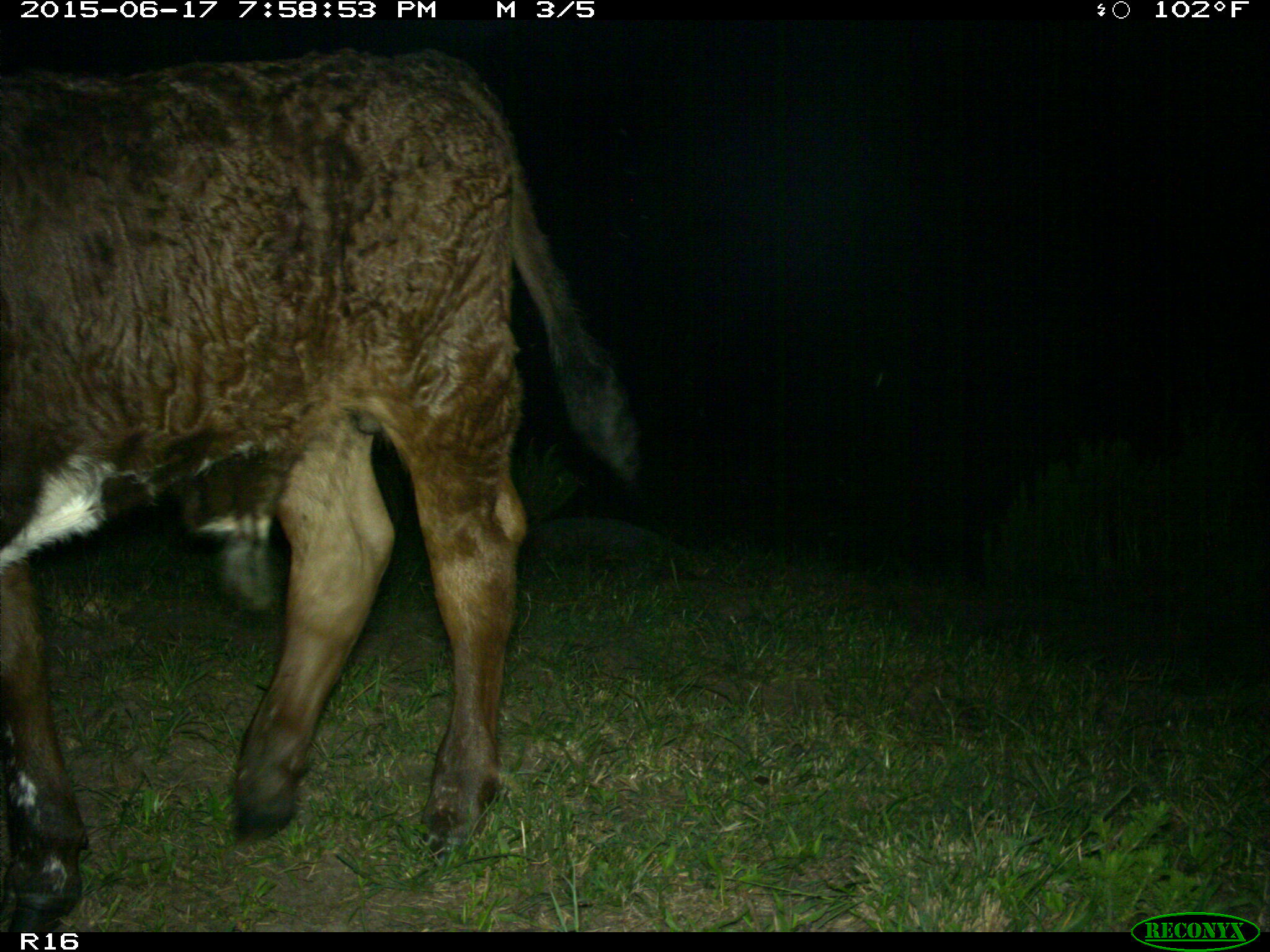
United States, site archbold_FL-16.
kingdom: Animalia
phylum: Chordata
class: Mammalia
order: Artiodactyla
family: Bovidae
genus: Bos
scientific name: Bos taurus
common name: domestic cow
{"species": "Bos taurus (domestic cow)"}